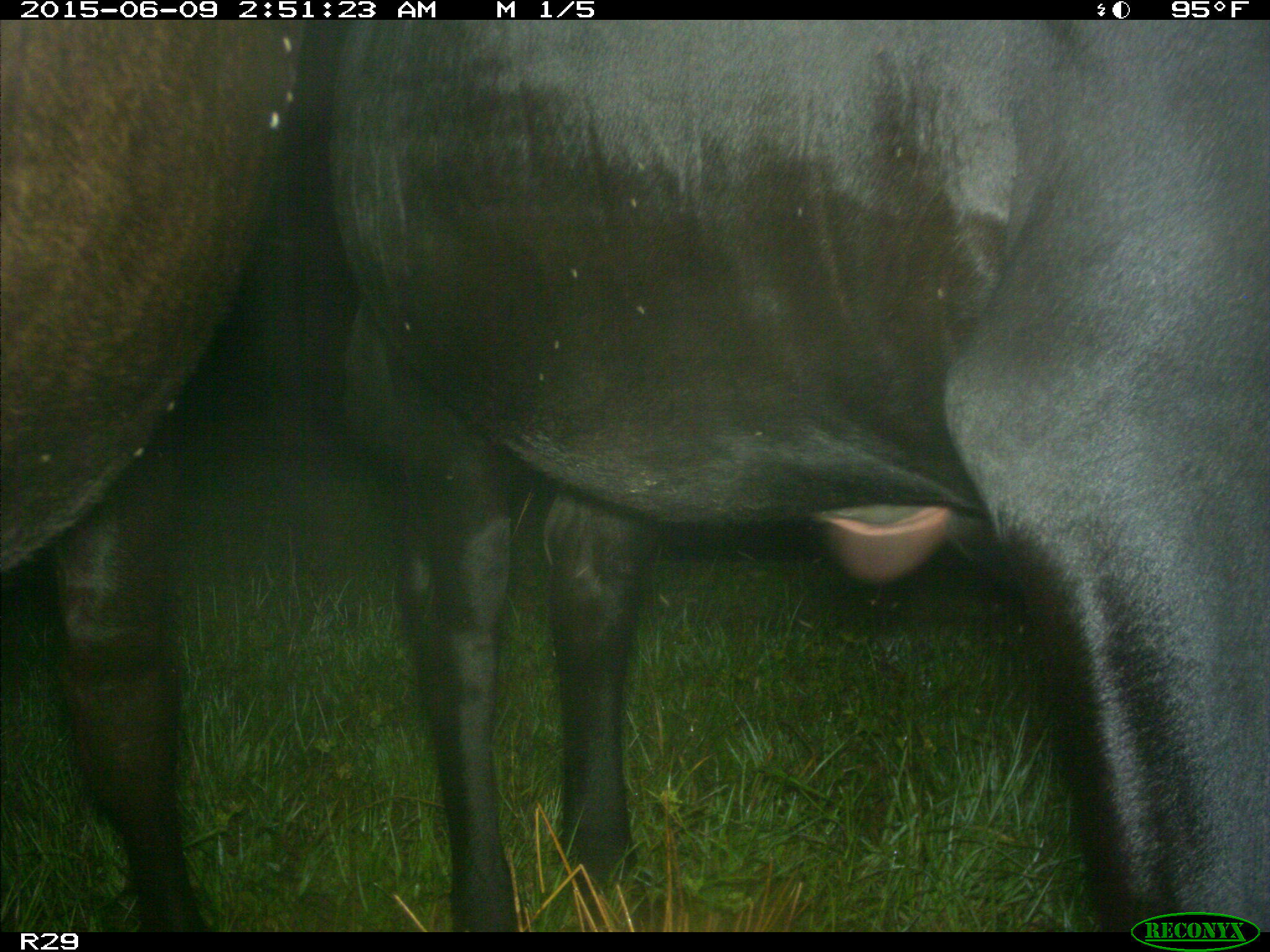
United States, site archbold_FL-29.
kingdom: Animalia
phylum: Chordata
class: Mammalia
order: Artiodactyla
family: Bovidae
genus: Bos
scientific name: Bos taurus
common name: domestic cow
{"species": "Bos taurus (domestic cow)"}